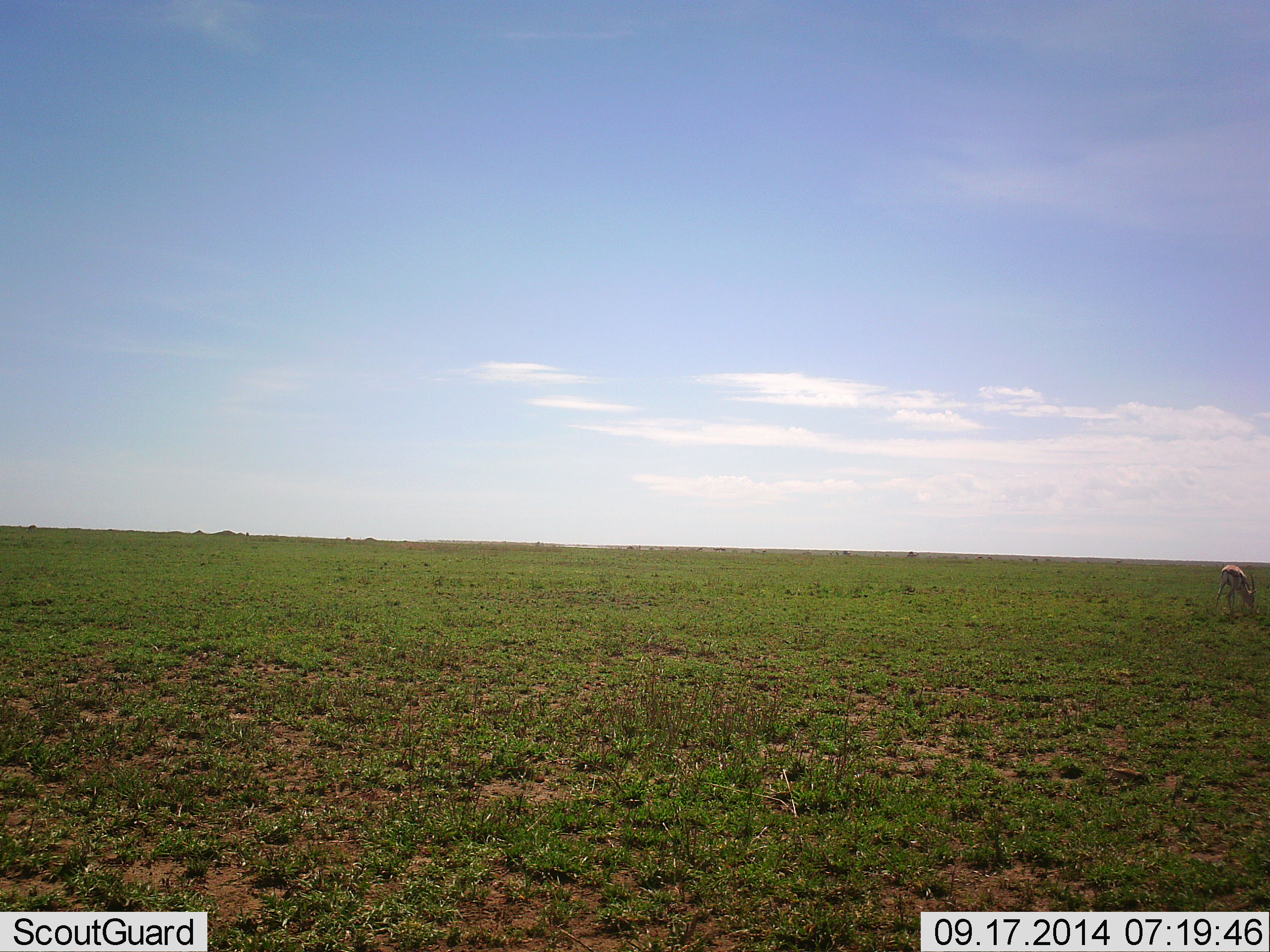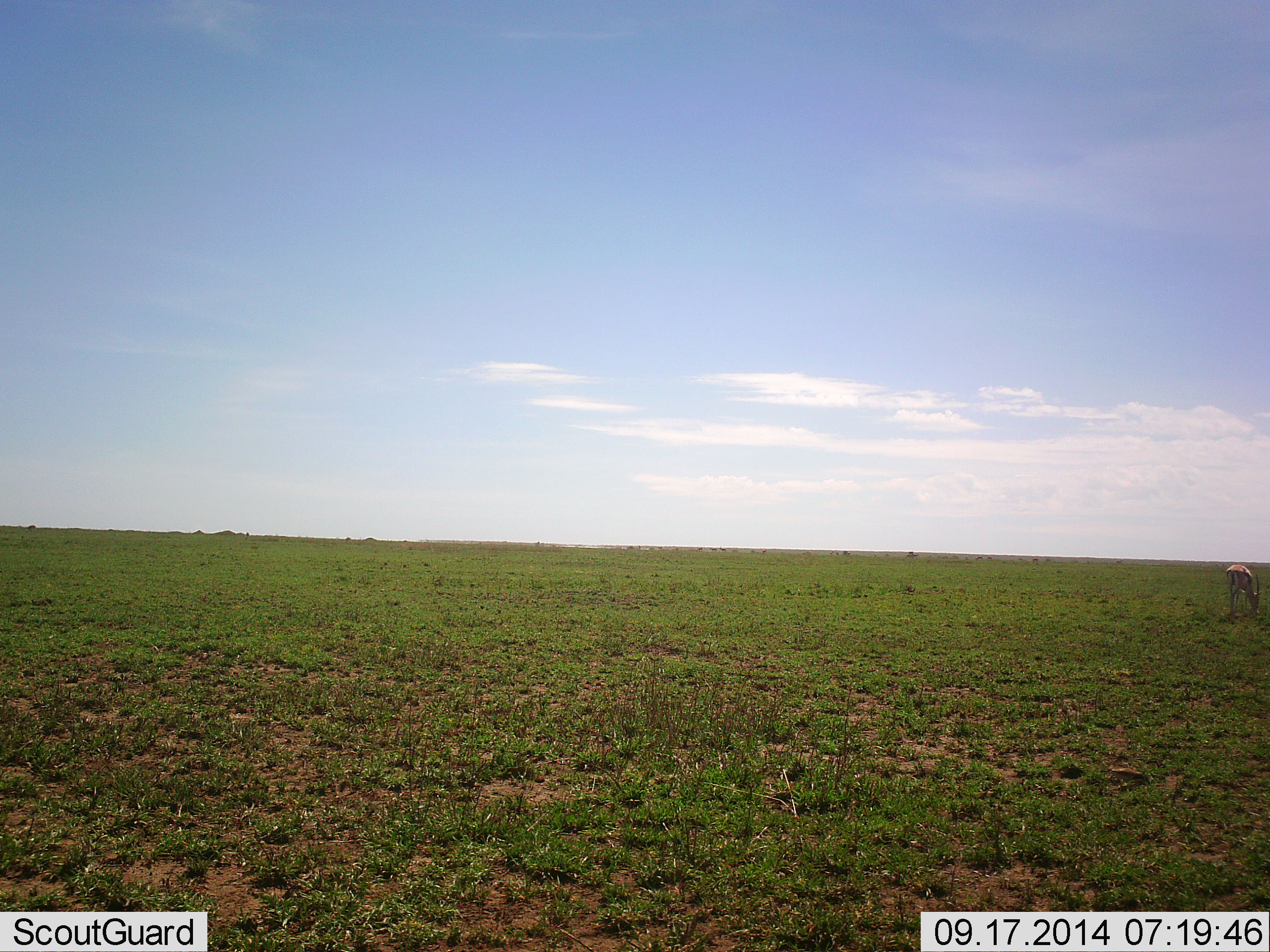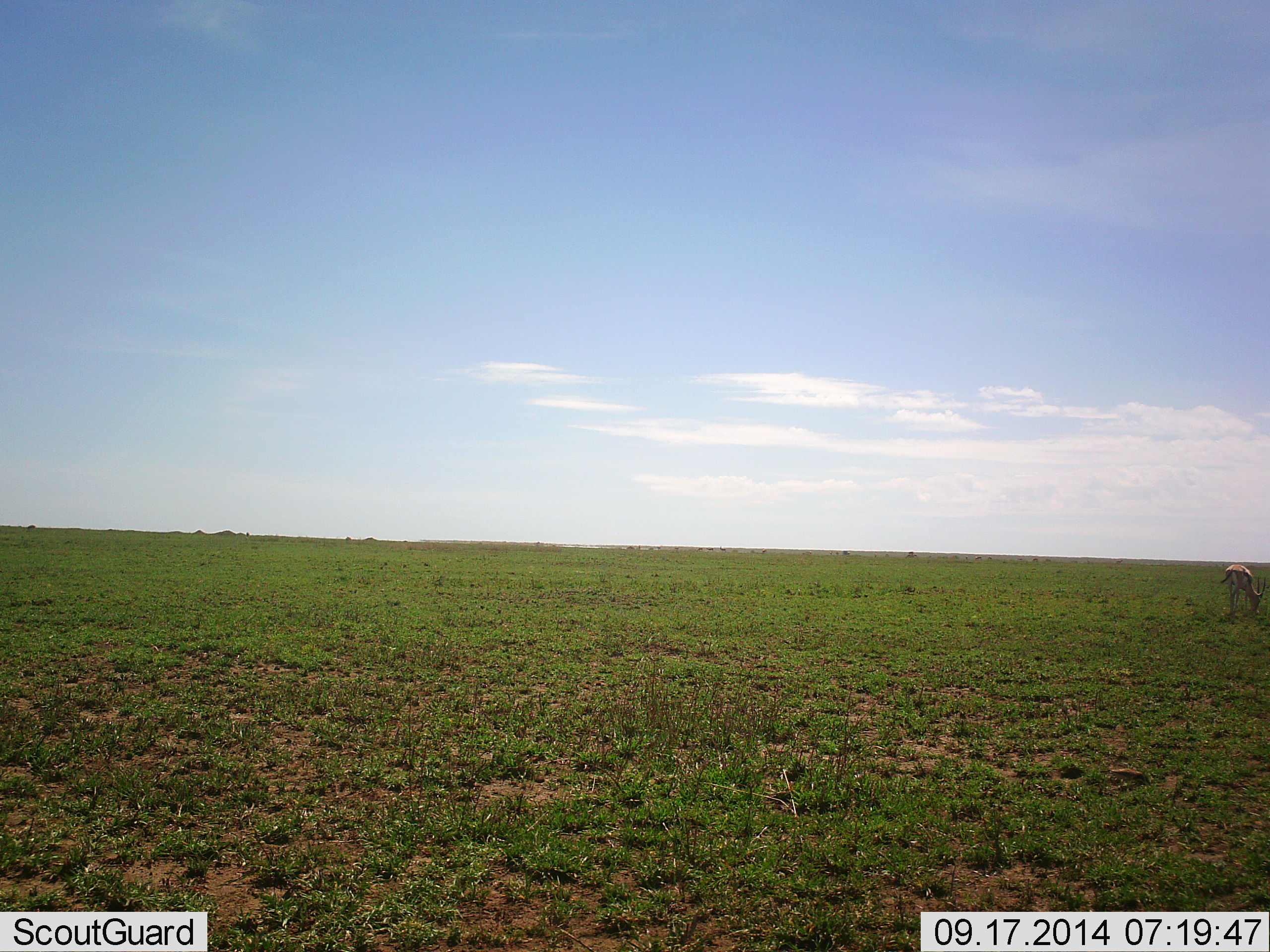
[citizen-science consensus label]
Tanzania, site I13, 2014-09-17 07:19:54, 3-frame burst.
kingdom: Animalia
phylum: Chordata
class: Mammalia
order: Artiodactyla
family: Bovidae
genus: Eudorcas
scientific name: Eudorcas thomsonii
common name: thomson's gazelle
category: gazellethomsons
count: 1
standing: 40%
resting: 0%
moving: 0%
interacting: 0%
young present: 0%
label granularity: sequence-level